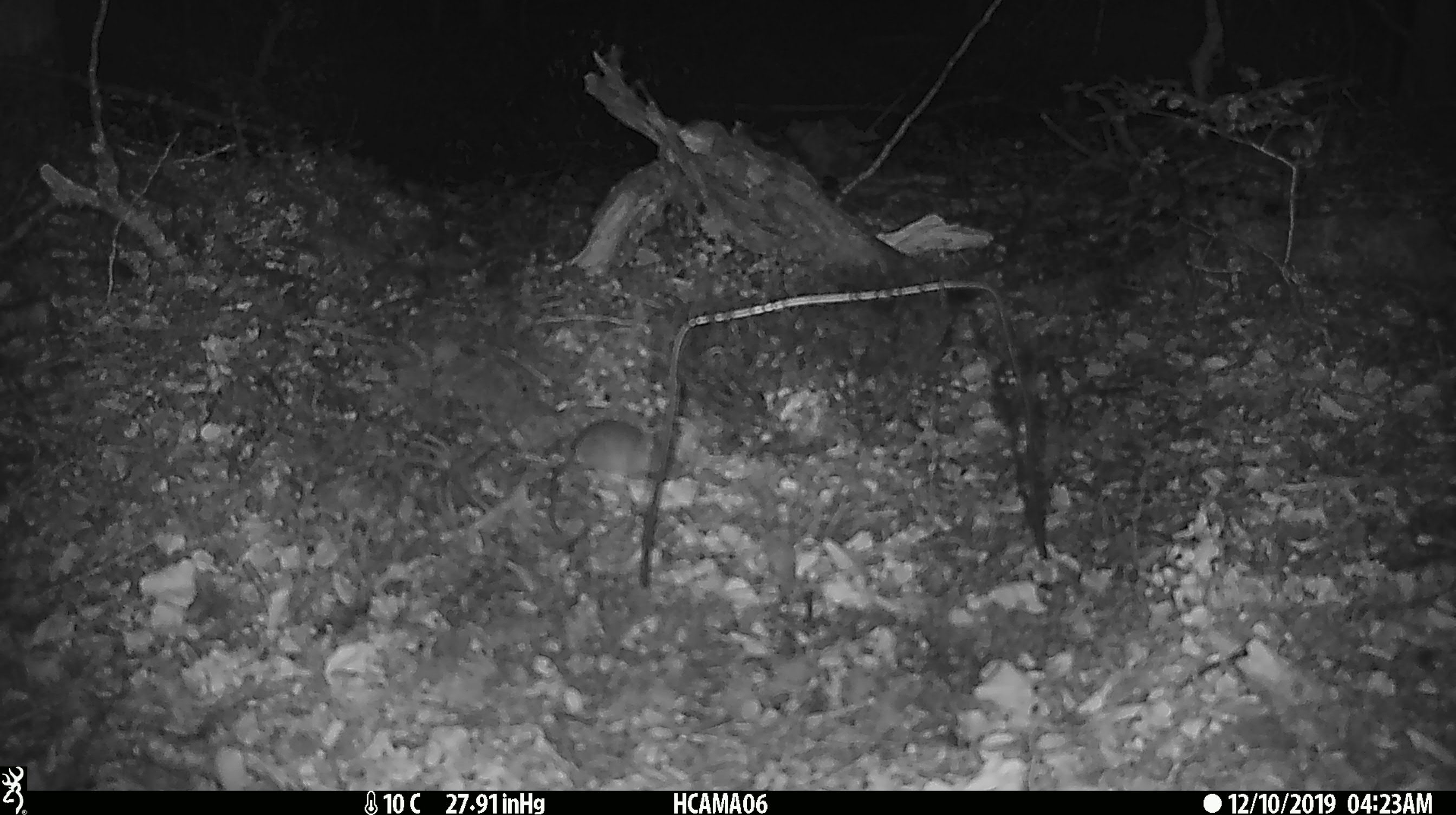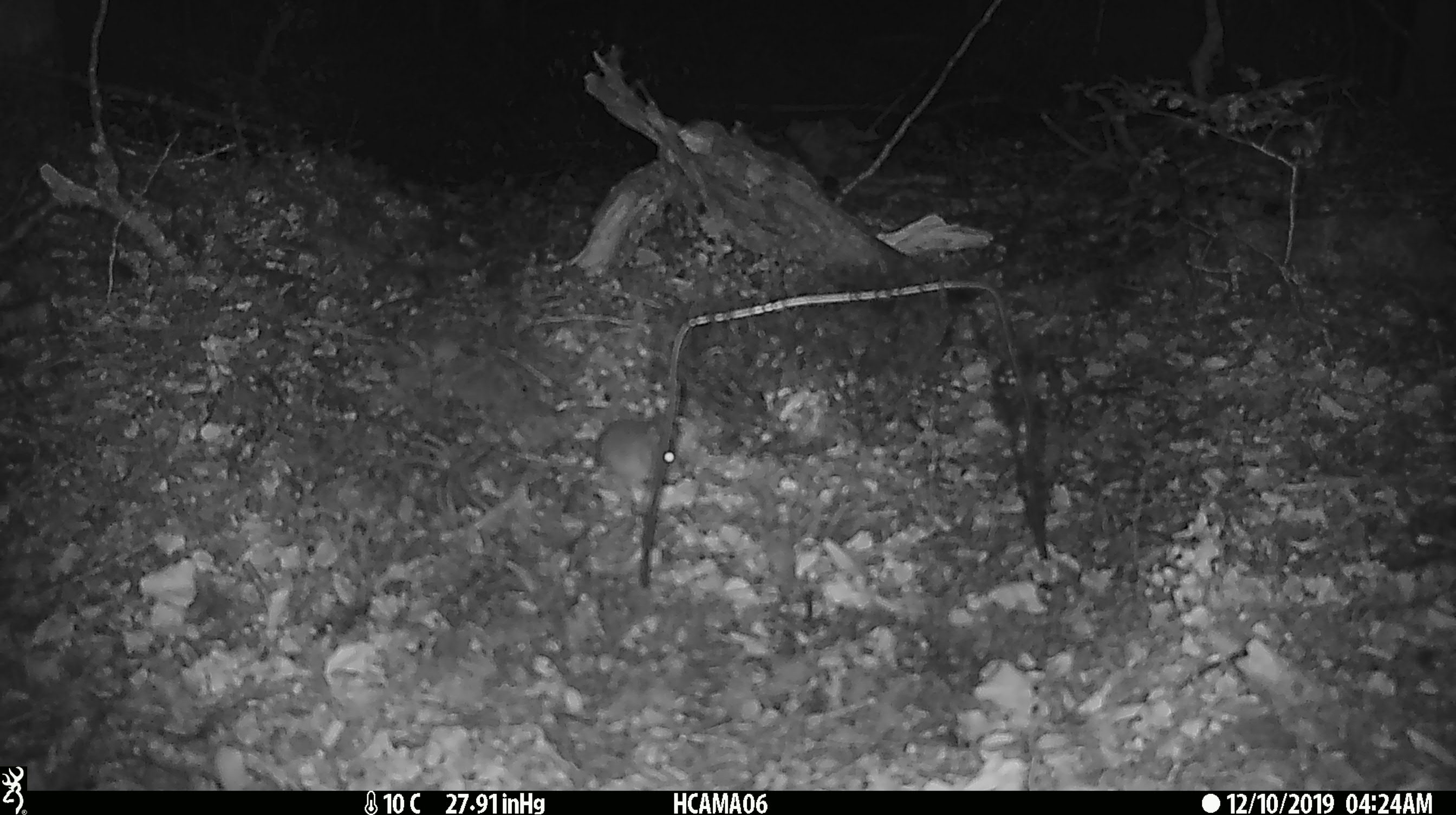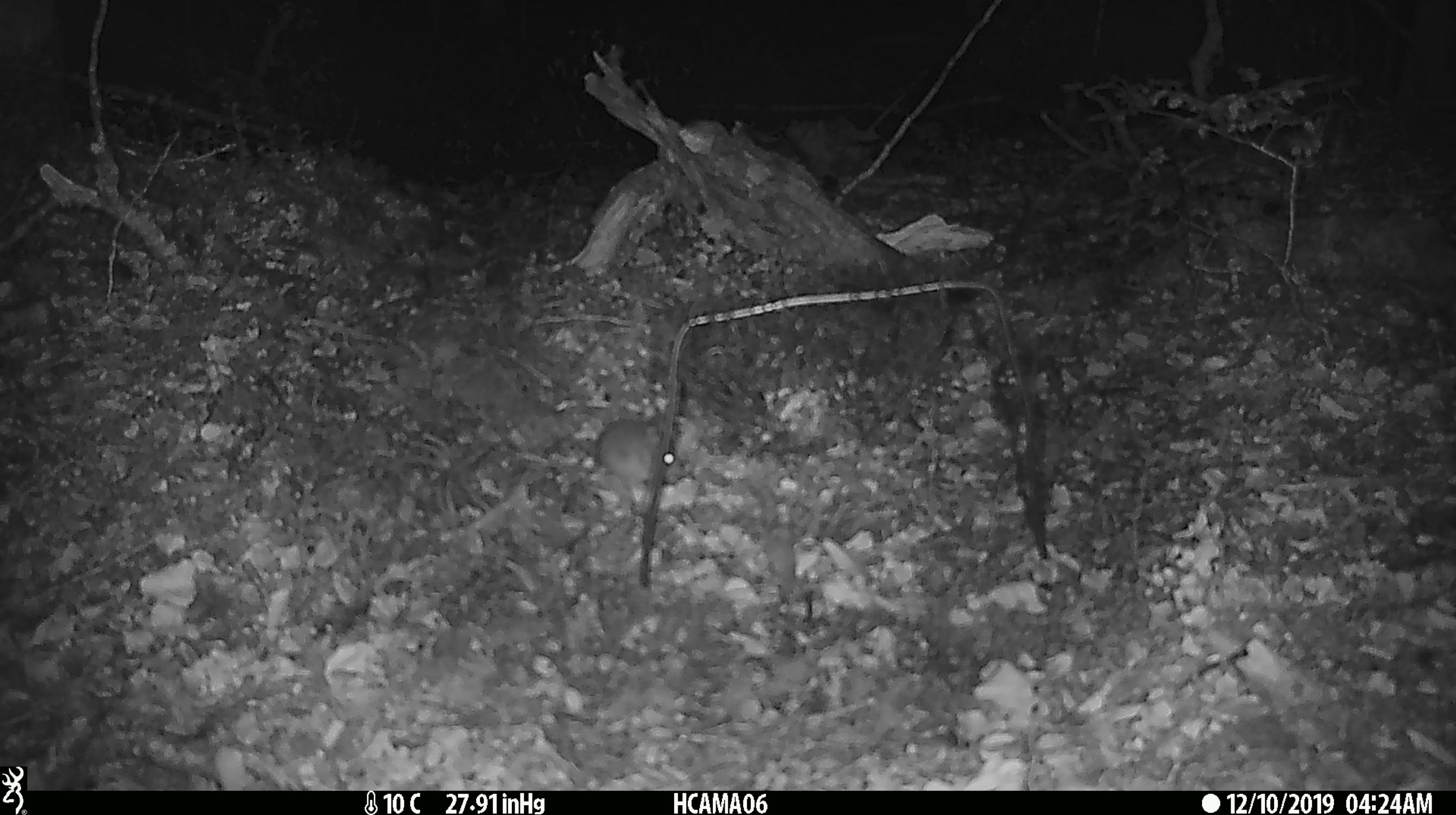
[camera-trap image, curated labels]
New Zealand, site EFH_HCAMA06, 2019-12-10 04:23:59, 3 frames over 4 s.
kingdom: Animalia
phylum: Chordata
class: Mammalia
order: Rodentia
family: Muridae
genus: Mus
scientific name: Mus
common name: mouse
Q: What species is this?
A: Mouse (Mus).